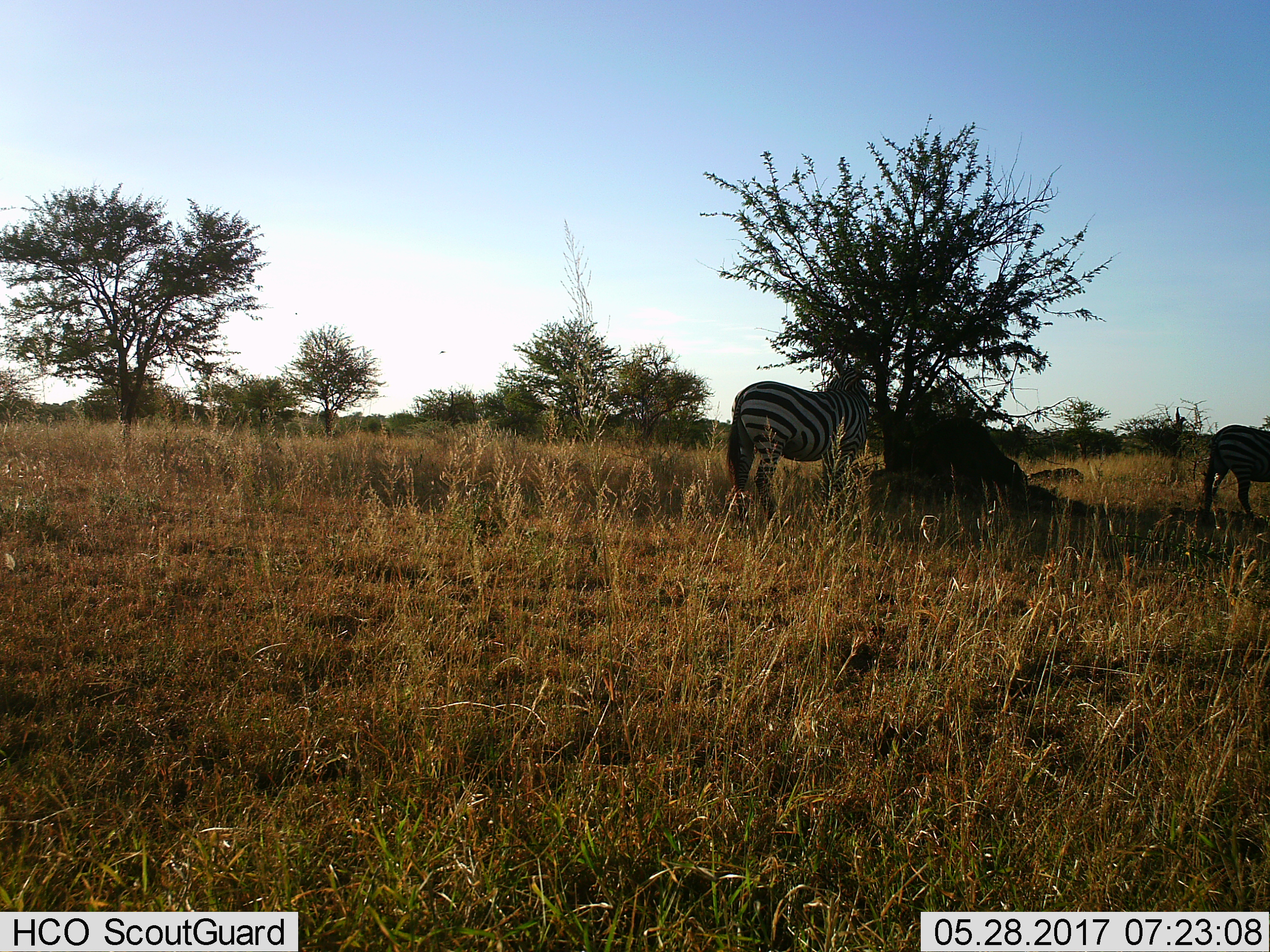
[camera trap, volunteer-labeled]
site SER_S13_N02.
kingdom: Animalia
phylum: Chordata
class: Mammalia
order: Perissodactyla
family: Equidae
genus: Equus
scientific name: Equus quagga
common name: plains zebra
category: zebraplains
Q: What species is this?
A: Zebraplains (plains zebra) (Equus quagga).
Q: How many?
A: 2.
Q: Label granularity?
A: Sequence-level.